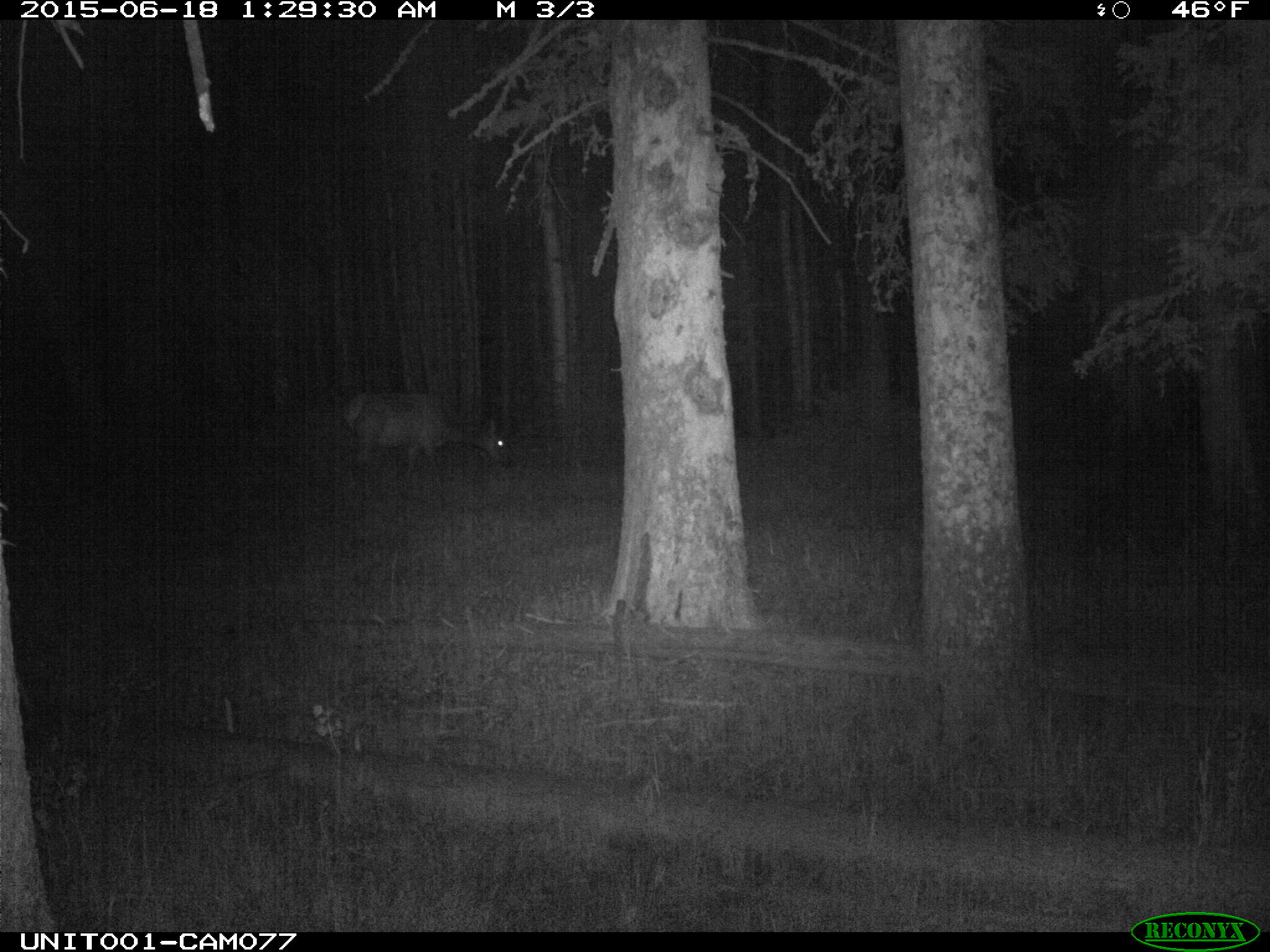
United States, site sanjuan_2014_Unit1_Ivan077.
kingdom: Animalia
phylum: Chordata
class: Mammalia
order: Artiodactyla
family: Cervidae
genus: Cervus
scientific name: Cervus elaphus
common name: red deer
Cervus elaphus (red deer).